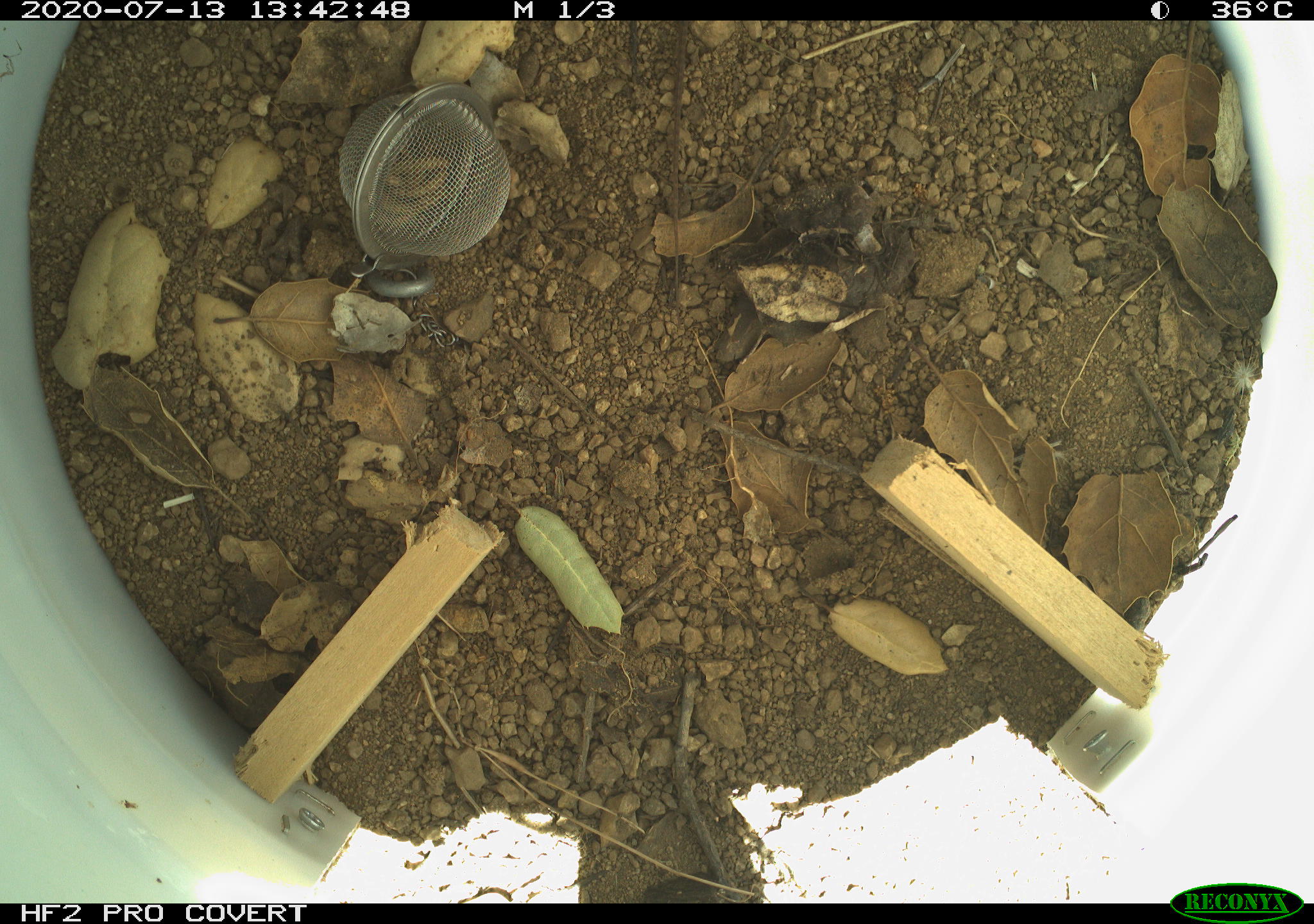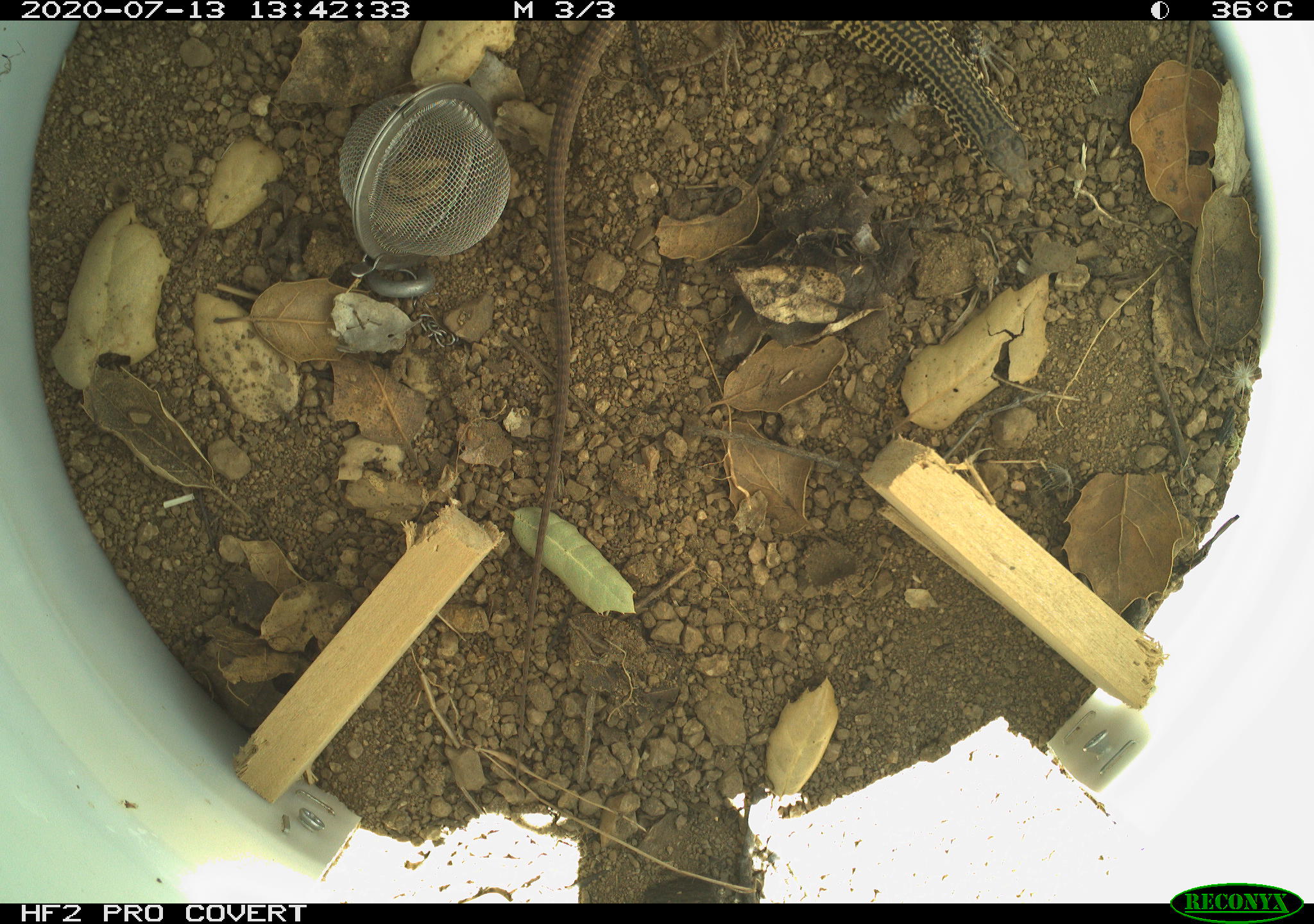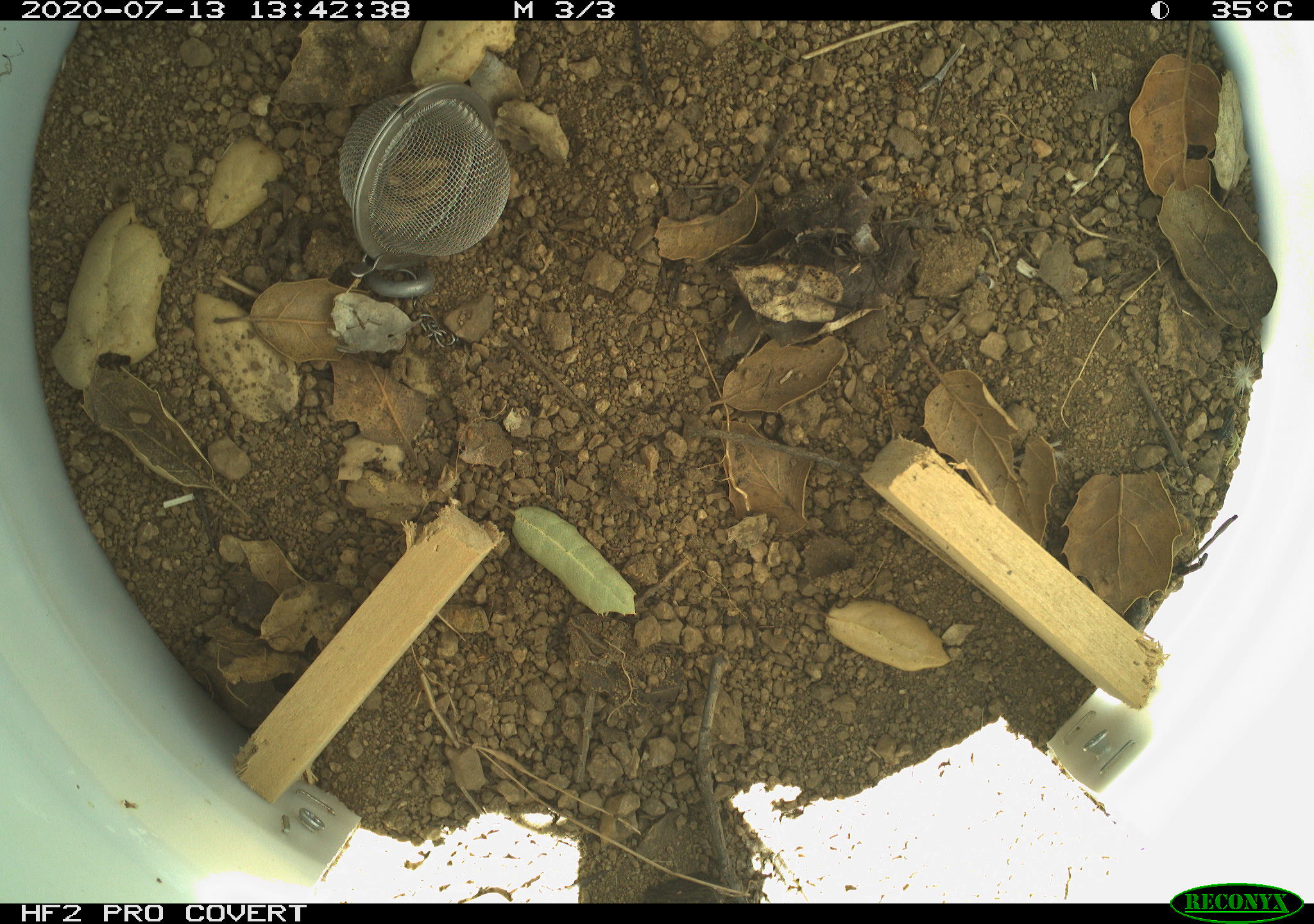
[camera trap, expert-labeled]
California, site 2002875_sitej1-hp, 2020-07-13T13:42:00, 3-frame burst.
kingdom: Animalia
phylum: Chordata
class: Reptilia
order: Squamata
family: Teiidae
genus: Aspidoscelis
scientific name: Aspidoscelis tigris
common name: western whiptail